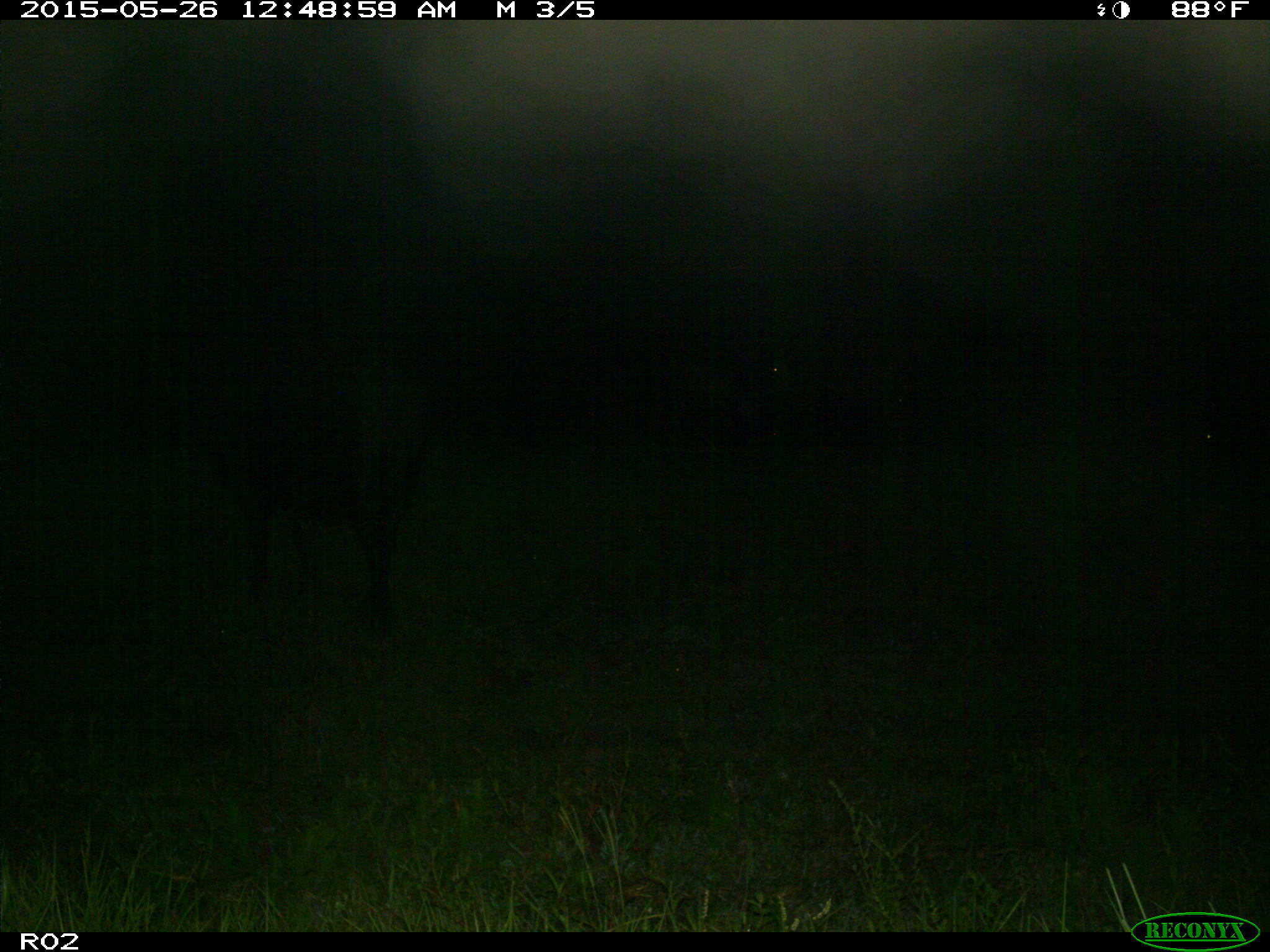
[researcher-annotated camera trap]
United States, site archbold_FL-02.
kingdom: Animalia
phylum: Chordata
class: Mammalia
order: Artiodactyla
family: Bovidae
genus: Bos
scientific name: Bos taurus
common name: domestic cow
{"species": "Bos taurus (domestic cow)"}